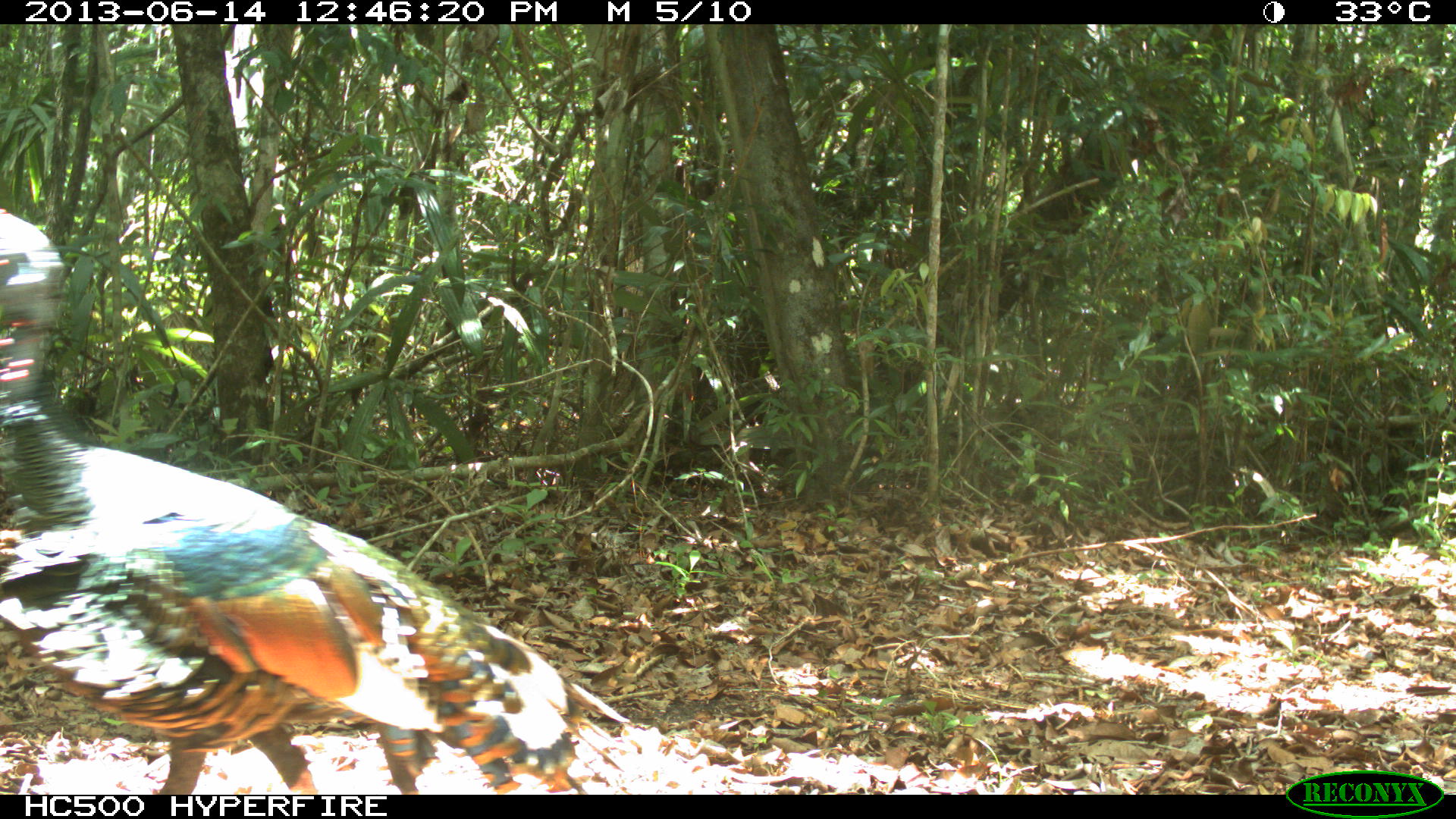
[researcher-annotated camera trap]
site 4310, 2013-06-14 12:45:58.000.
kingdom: Animalia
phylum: Chordata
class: Aves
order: Galliformes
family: Phasianidae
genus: Meleagris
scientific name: Meleagris ocellata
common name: ocellated turkey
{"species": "Meleagris ocellata (ocellated turkey)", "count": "1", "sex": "male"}